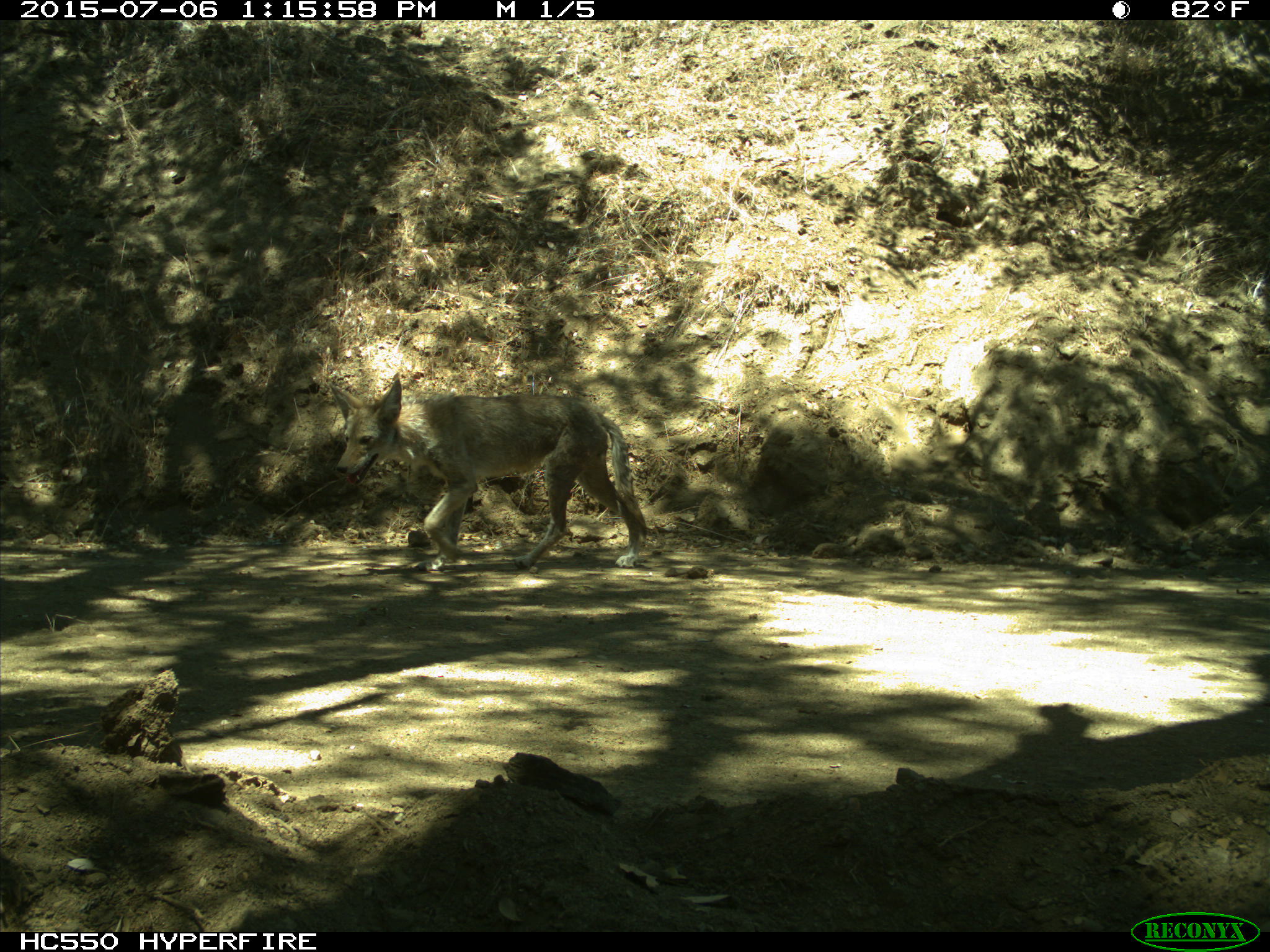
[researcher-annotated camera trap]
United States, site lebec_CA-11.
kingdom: Animalia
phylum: Chordata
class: Mammalia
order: Carnivora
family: Canidae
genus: Canis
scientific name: Canis latrans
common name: coyote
Canis latrans (coyote).